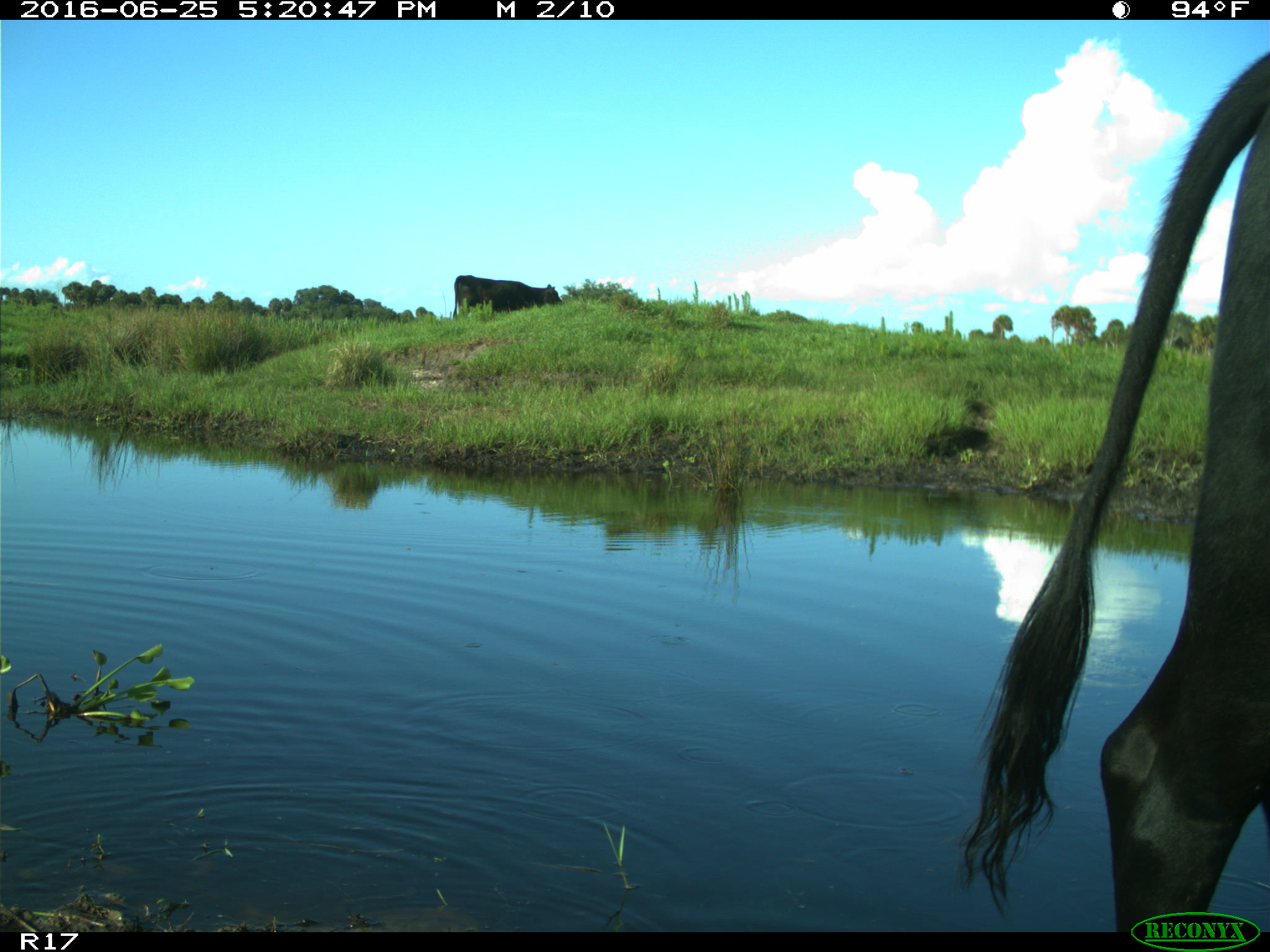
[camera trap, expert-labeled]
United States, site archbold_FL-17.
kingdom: Animalia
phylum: Chordata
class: Mammalia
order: Artiodactyla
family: Bovidae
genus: Bos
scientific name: Bos taurus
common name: domestic cow